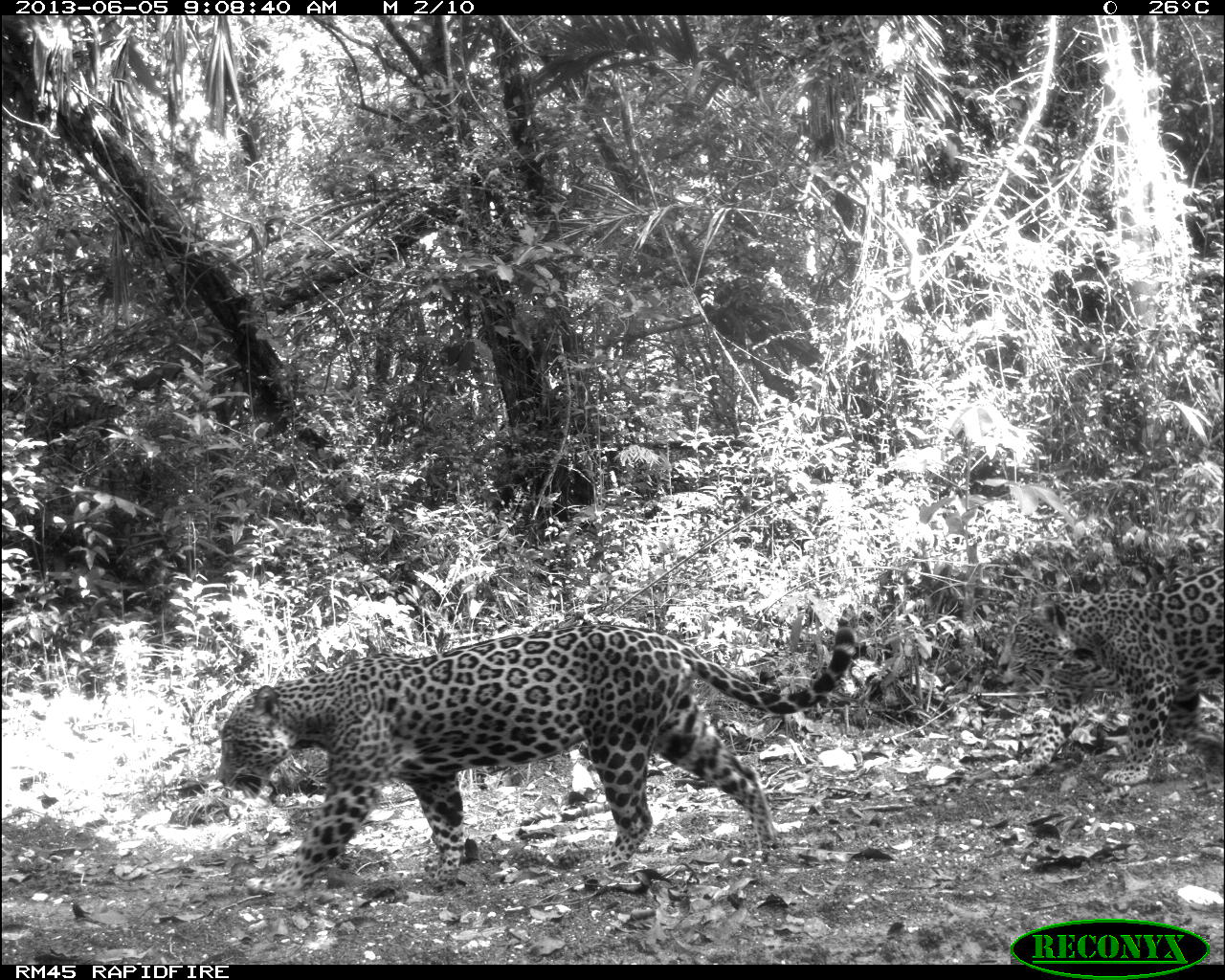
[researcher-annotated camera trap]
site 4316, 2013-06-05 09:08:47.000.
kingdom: Animalia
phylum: Chordata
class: Mammalia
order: Carnivora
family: Felidae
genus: Panthera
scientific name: Panthera onca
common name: jaguar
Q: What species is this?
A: Panthera onca (jaguar).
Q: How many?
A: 1.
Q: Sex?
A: Female.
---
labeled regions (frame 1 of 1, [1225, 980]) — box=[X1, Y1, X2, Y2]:
panthera onca: box=[211, 609, 857, 892]; box=[994, 559, 1225, 786]